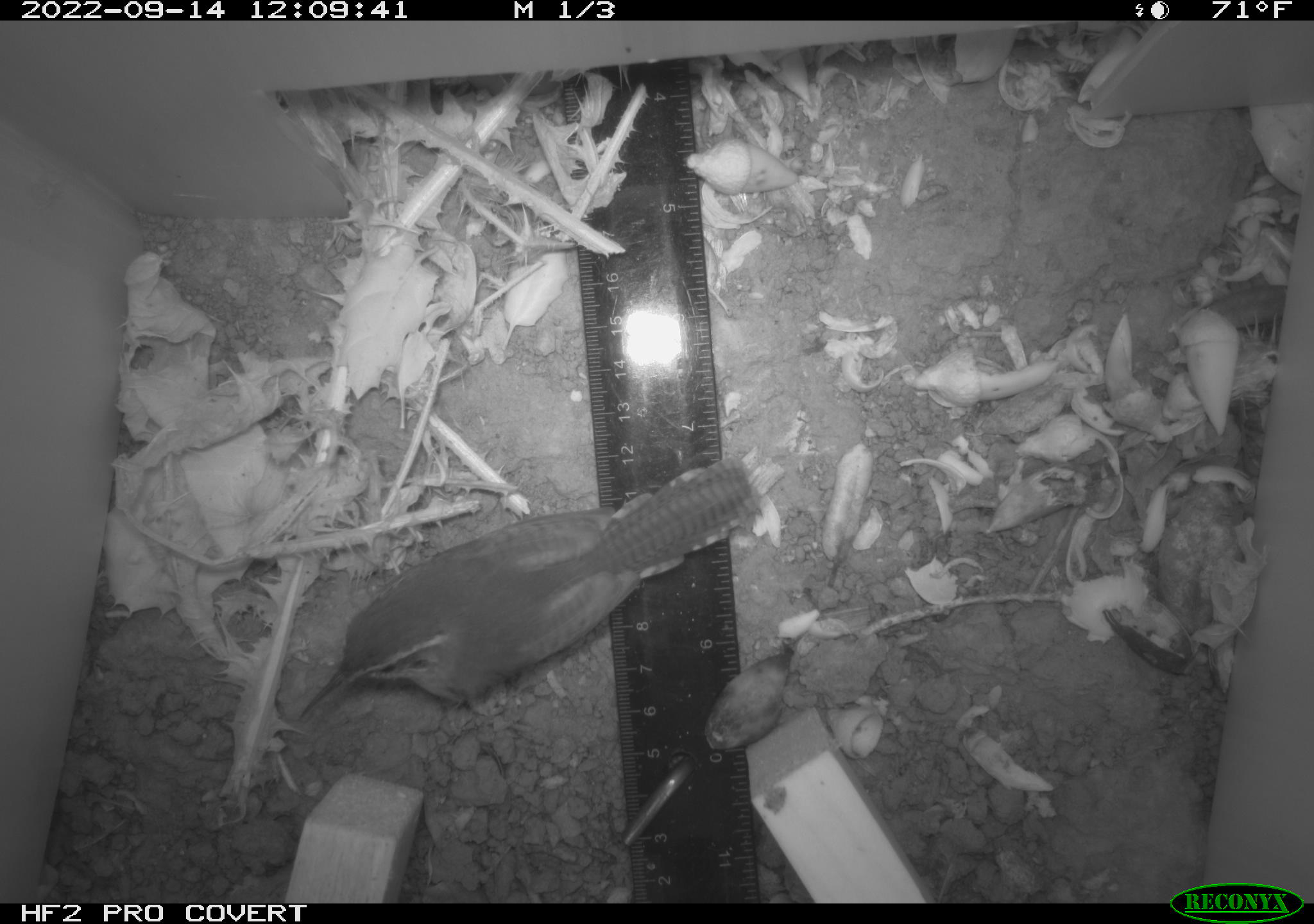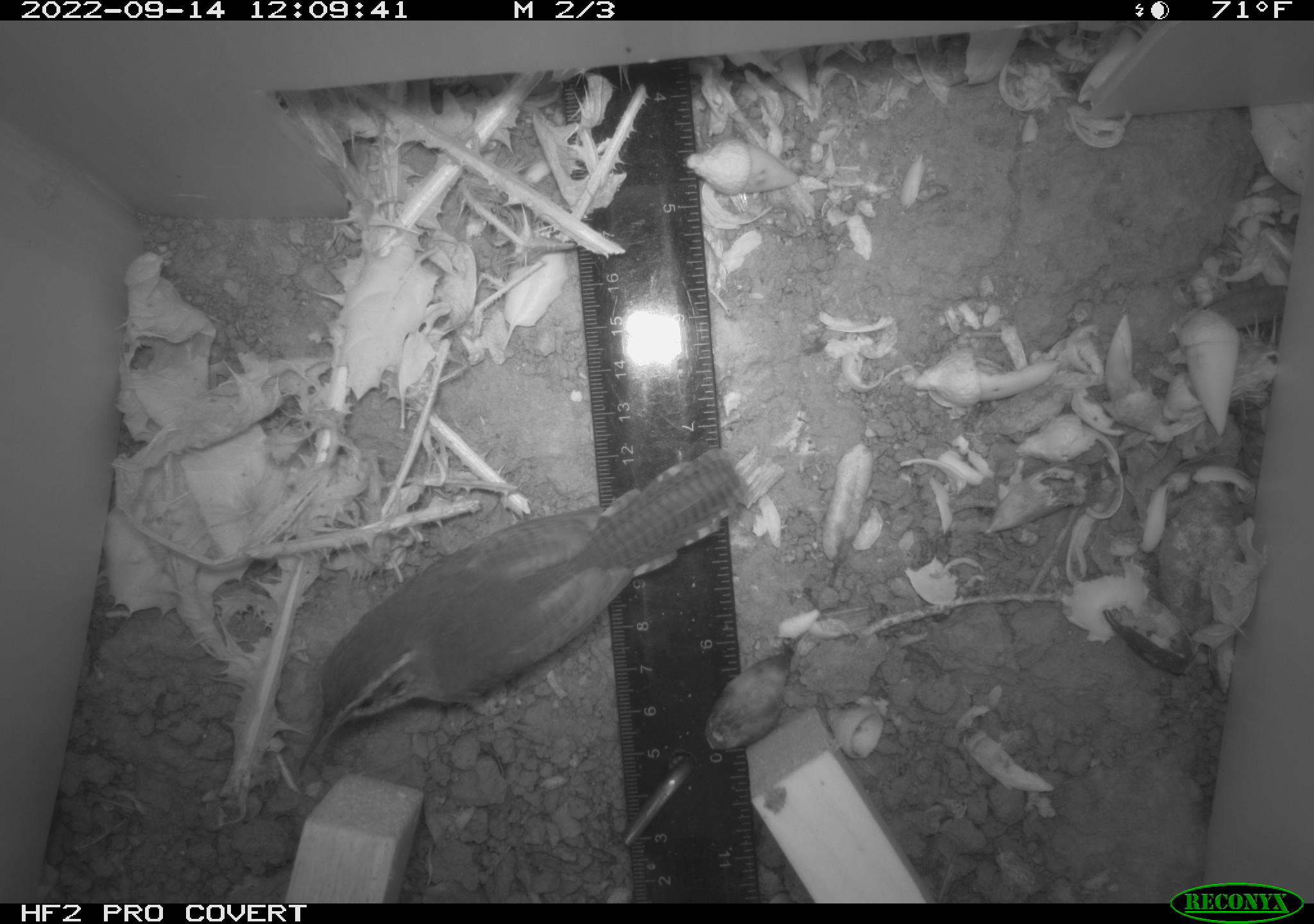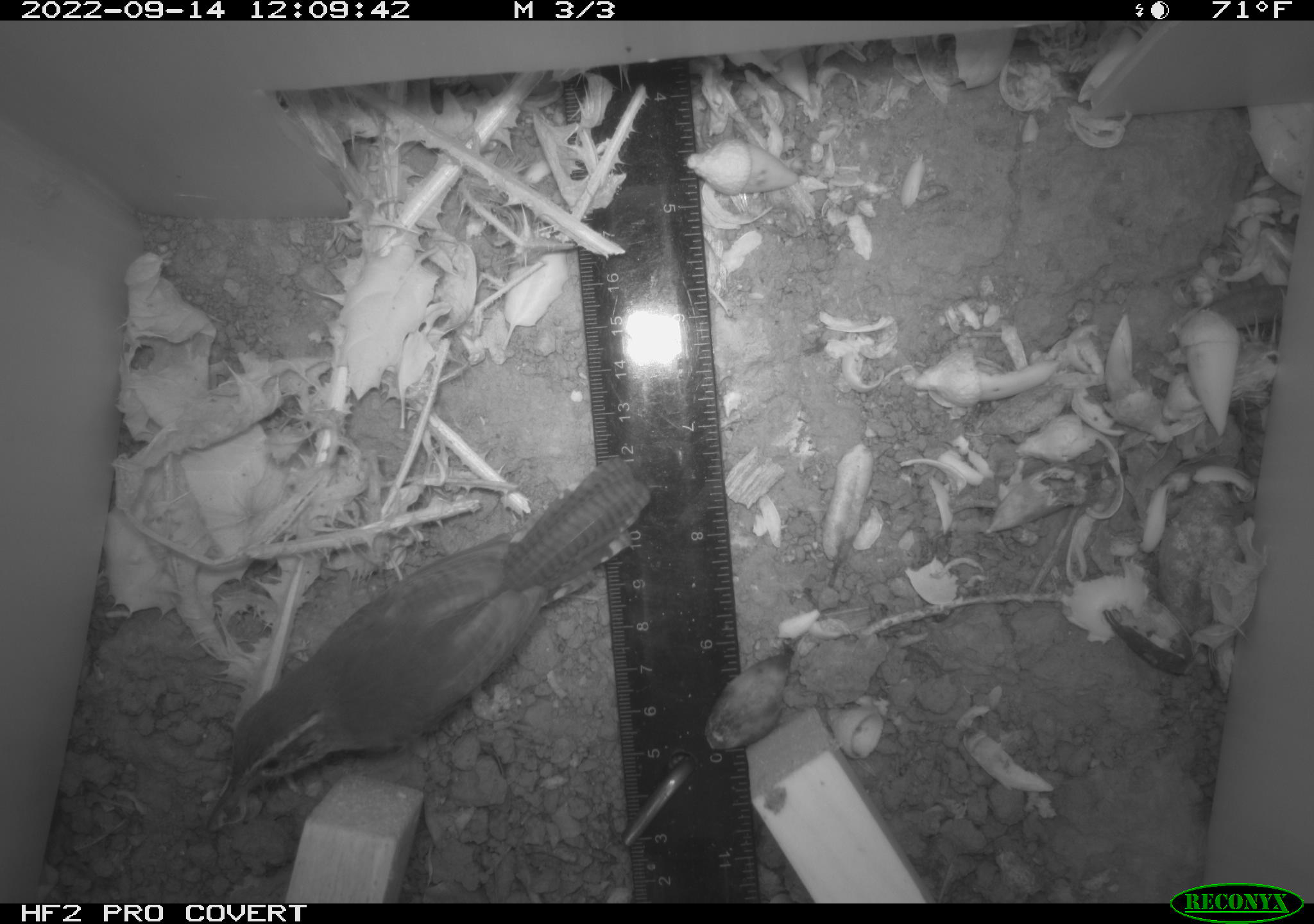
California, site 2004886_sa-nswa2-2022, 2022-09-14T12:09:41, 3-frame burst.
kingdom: Animalia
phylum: Chordata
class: Aves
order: Passeriformes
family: Troglodytidae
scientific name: Troglodytidae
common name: wren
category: troglodytidae family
Troglodytidae family (wren) (Troglodytidae).